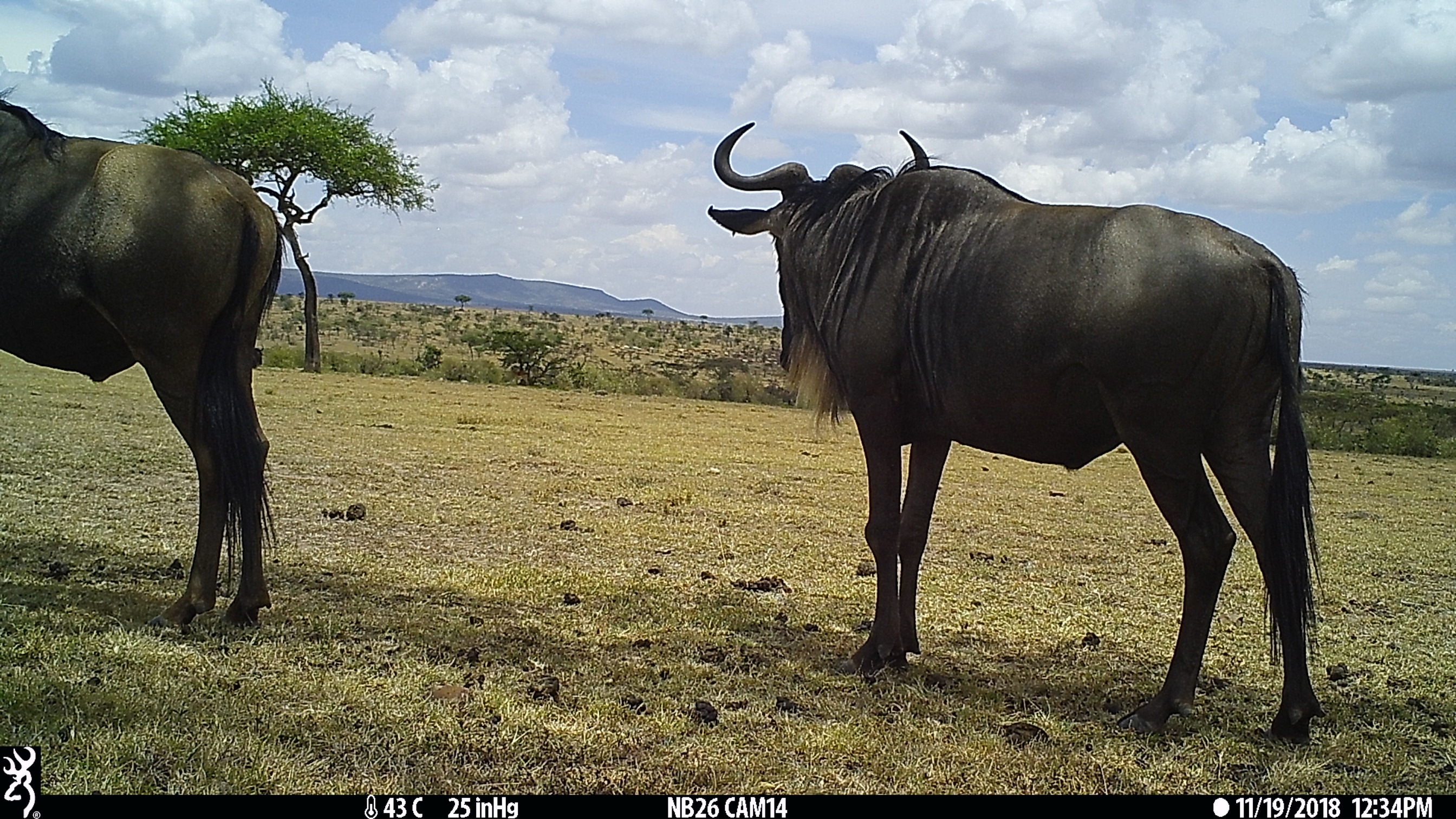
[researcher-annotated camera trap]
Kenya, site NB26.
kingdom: Animalia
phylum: Chordata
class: Mammalia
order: Artiodactyla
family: Bovidae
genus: Connochaetes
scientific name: Connochaetes taurinus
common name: blue wildebeest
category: wildebeest